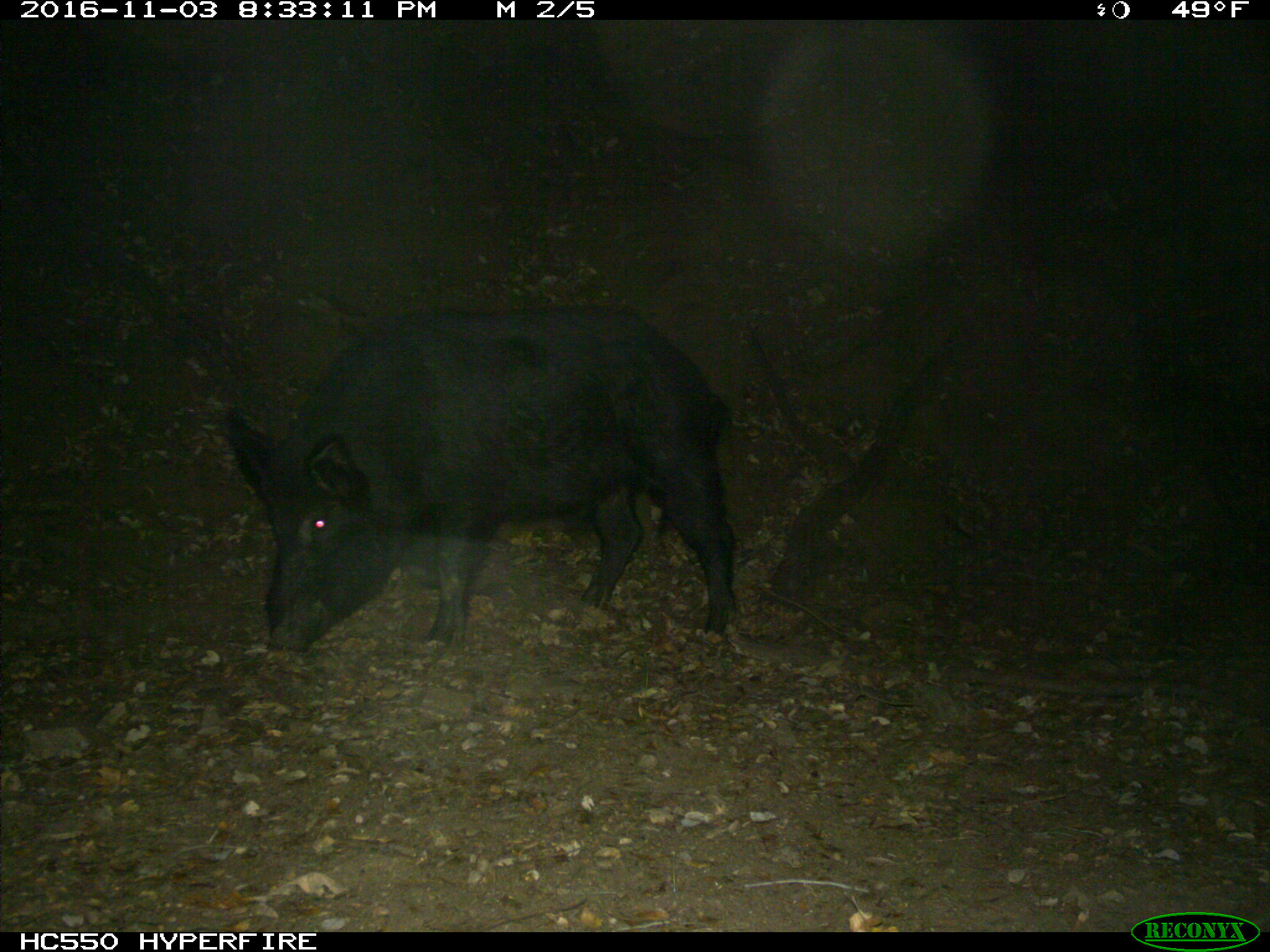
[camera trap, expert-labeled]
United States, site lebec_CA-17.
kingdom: Animalia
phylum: Chordata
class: Mammalia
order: Artiodactyla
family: Suidae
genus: Sus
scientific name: Sus scrofa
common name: wild boar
Sus scrofa (wild boar).